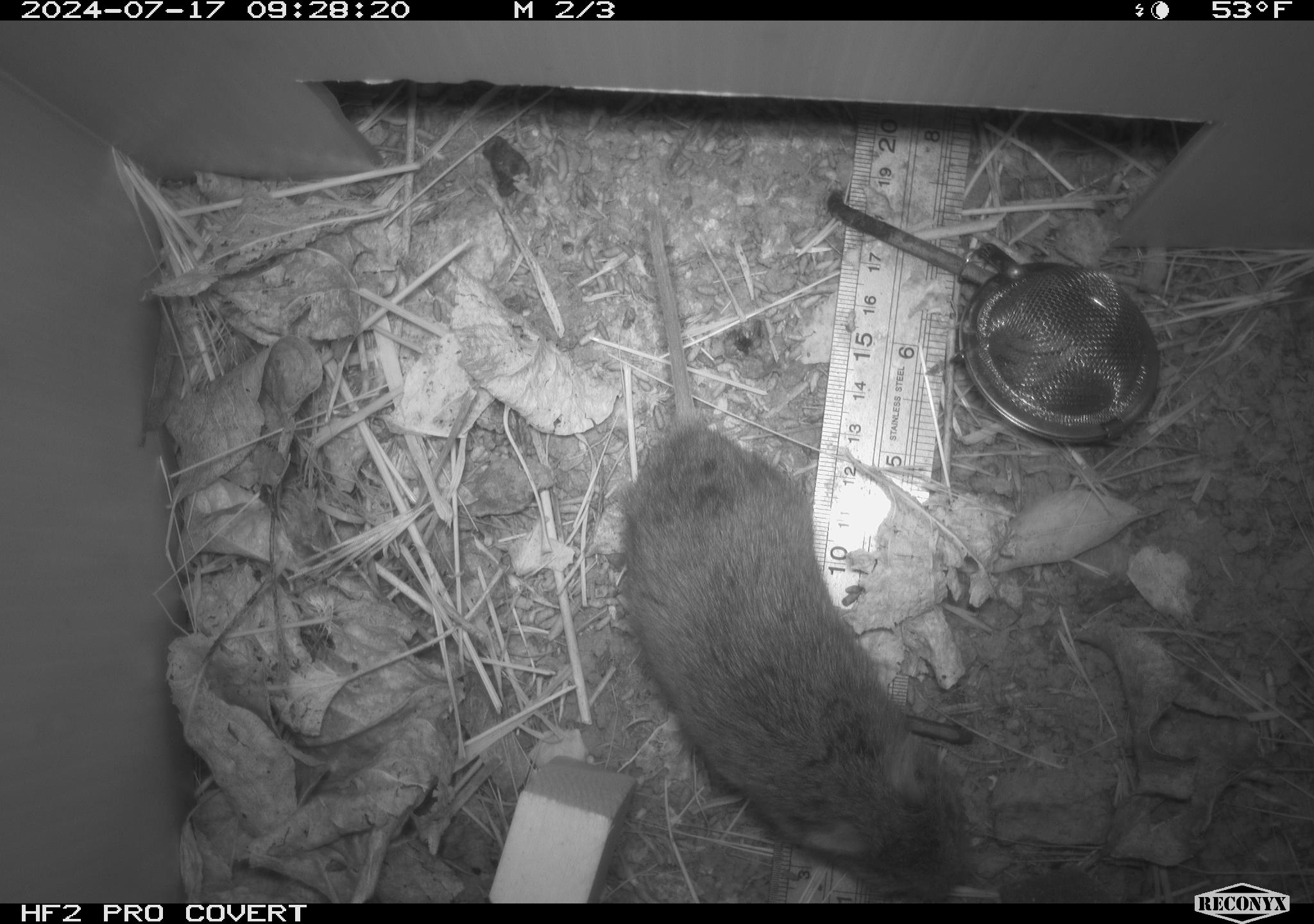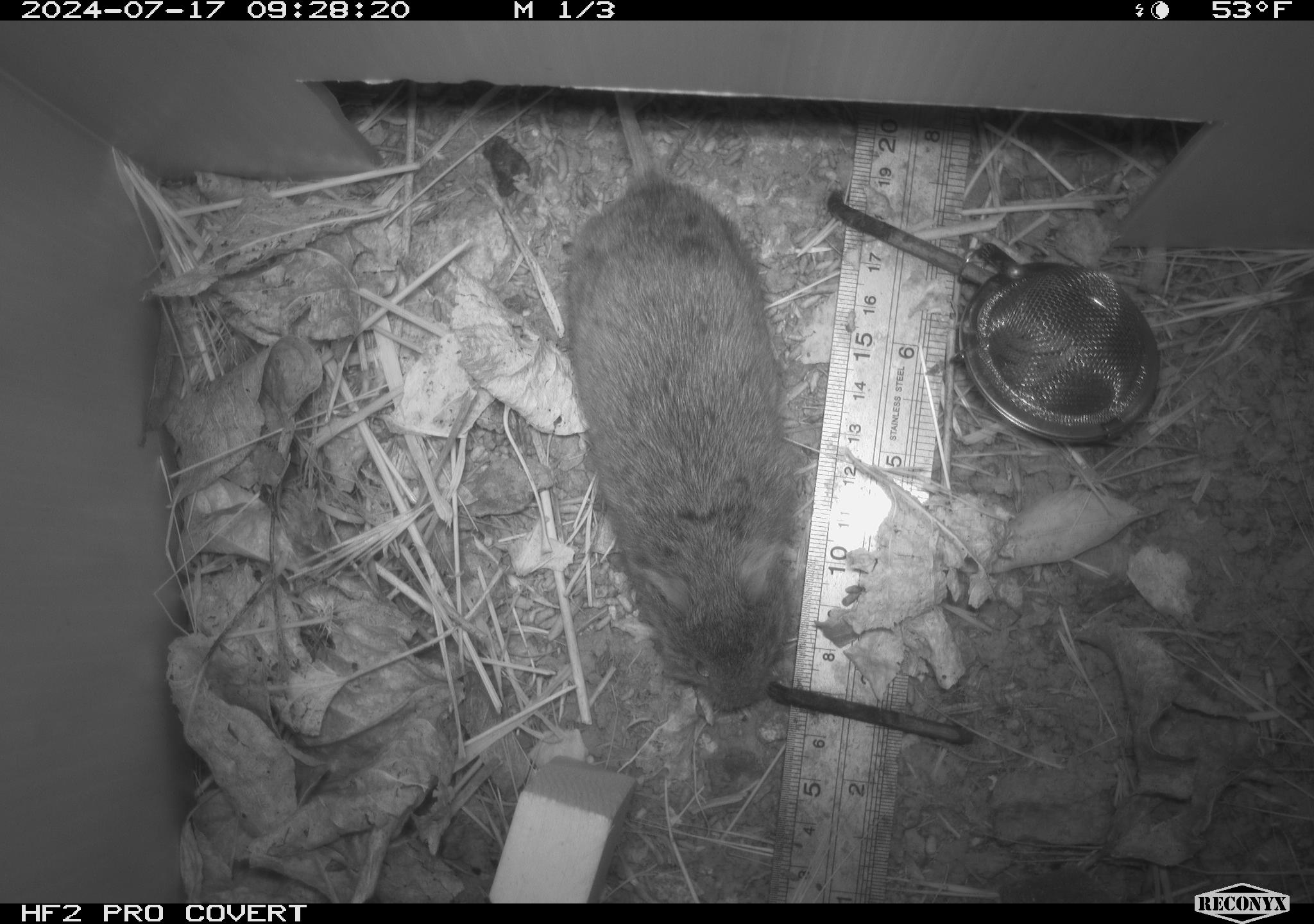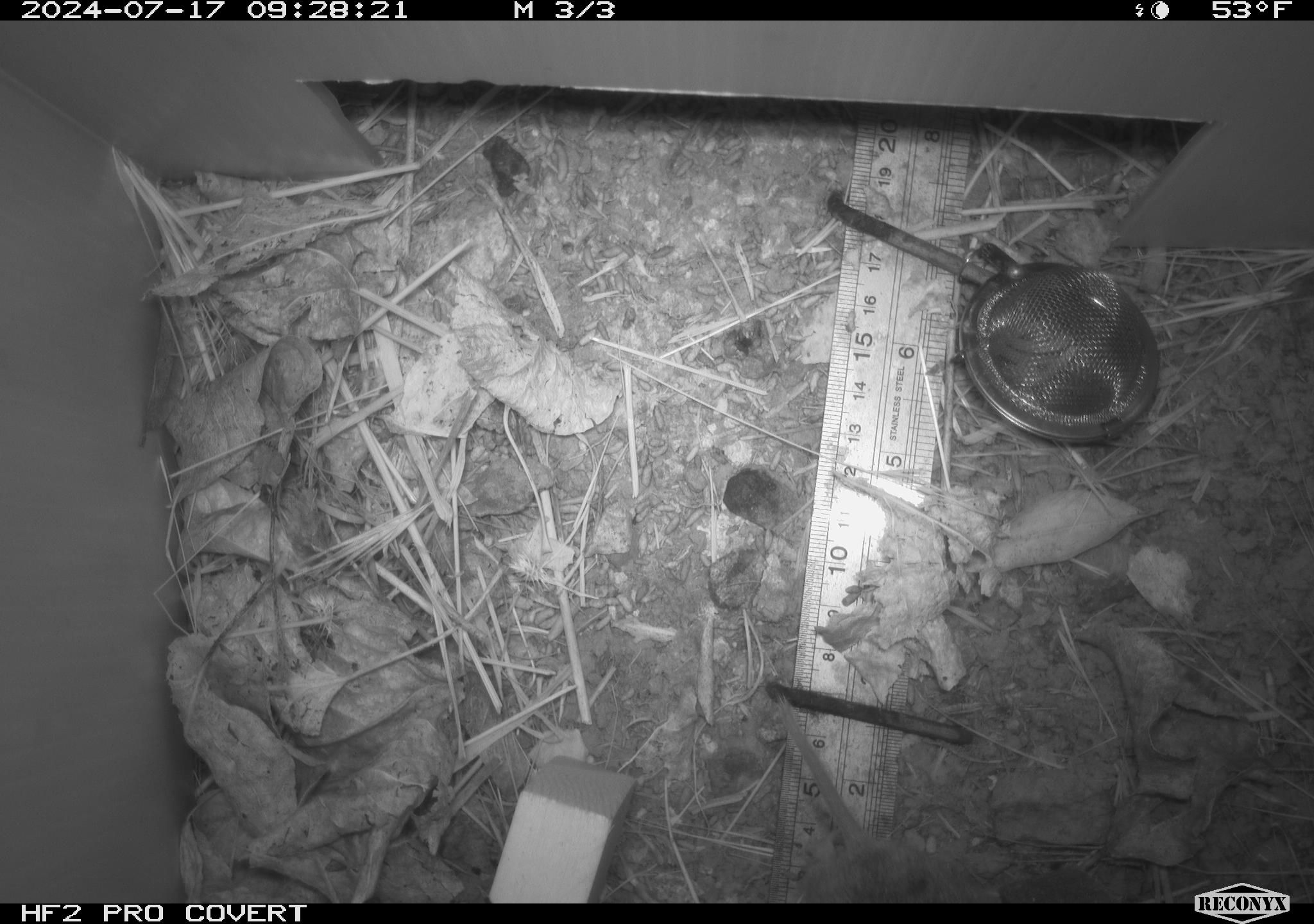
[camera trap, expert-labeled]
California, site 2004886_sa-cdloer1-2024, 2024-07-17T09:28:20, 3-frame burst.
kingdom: Animalia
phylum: Chordata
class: Mammalia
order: Rodentia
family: Cricetidae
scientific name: Arvicolinae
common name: voles, lemmings, and muskrats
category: arvicolinae subfamily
Arvicolinae subfamily (voles, lemmings, and muskrats) (Arvicolinae).